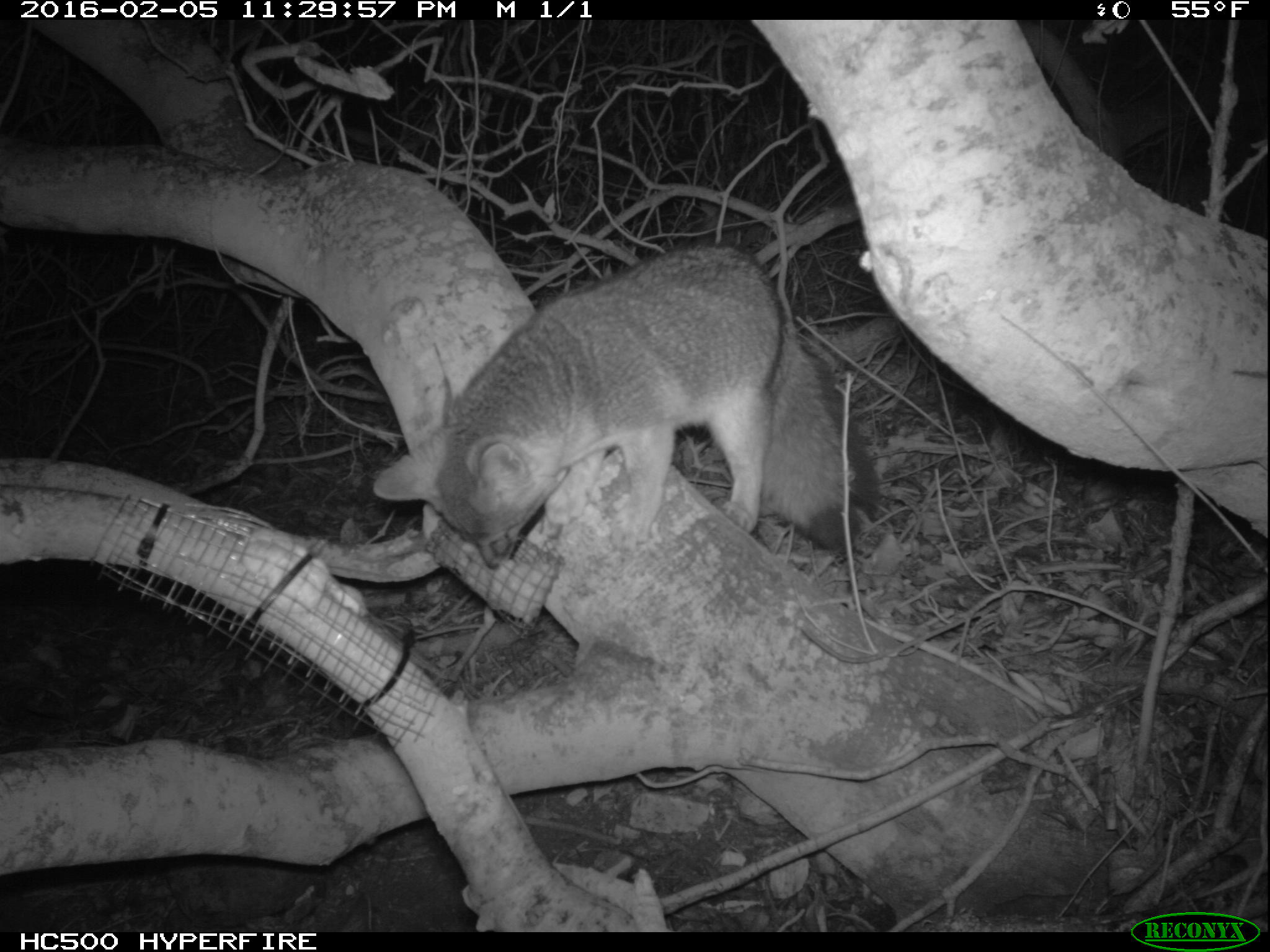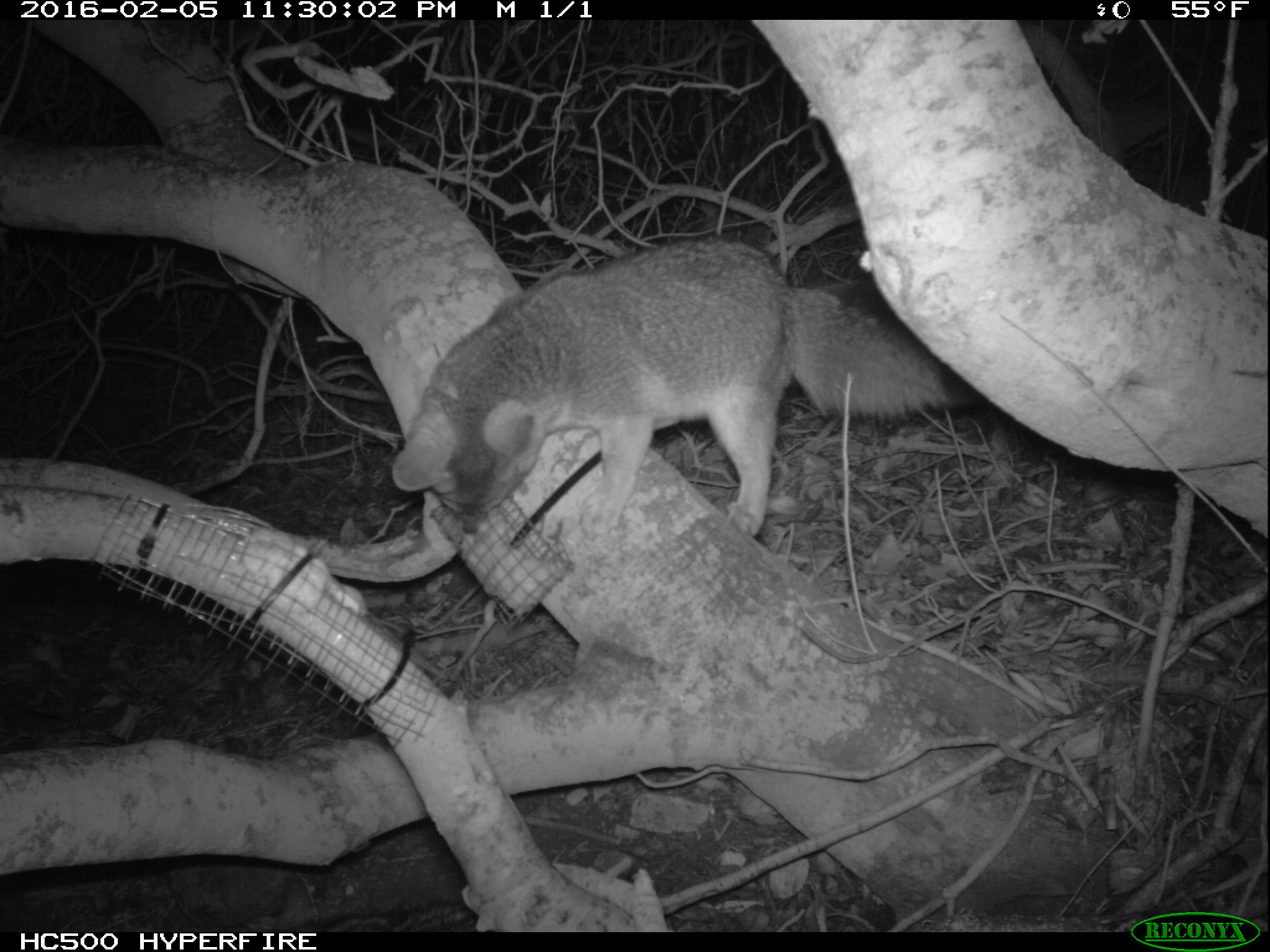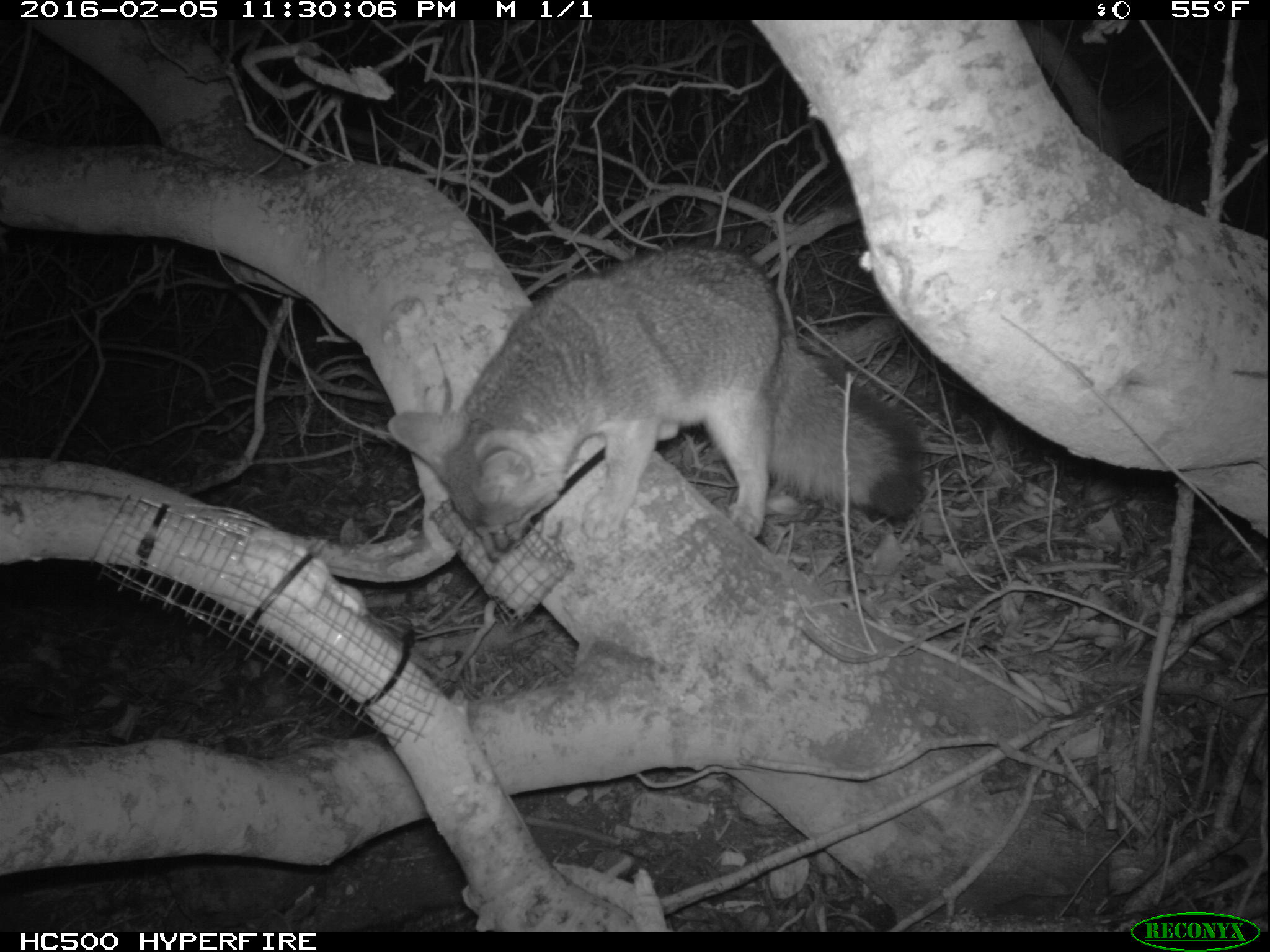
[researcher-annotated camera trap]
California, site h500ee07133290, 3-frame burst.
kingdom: Animalia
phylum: Chordata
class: Mammalia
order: Carnivora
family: Canidae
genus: Urocyon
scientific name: Urocyon littoralis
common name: island fox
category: fox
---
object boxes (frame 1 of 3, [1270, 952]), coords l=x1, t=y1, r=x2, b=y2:
fox: l=371, t=242, r=878, b=567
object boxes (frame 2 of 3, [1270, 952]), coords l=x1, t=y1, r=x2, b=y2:
fox: l=391, t=239, r=979, b=540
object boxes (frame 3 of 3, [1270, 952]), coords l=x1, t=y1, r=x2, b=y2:
fox: l=387, t=242, r=927, b=565